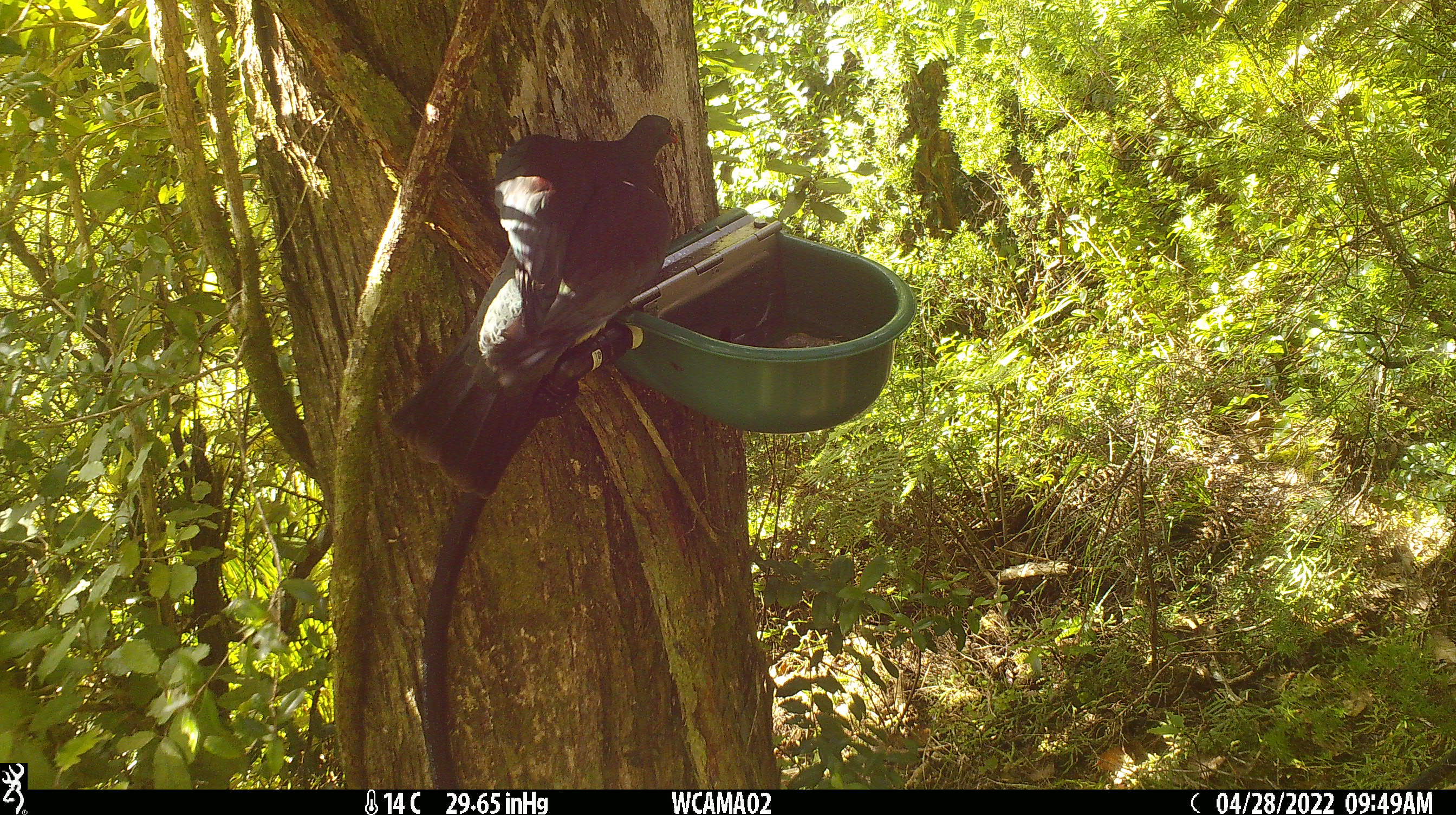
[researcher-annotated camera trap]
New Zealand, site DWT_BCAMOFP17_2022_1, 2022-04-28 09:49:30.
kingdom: Animalia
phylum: Chordata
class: Aves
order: Columbiformes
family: Columbidae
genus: Hemiphaga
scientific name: Hemiphaga novaeseelandiae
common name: new zealand pigeon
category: kereru